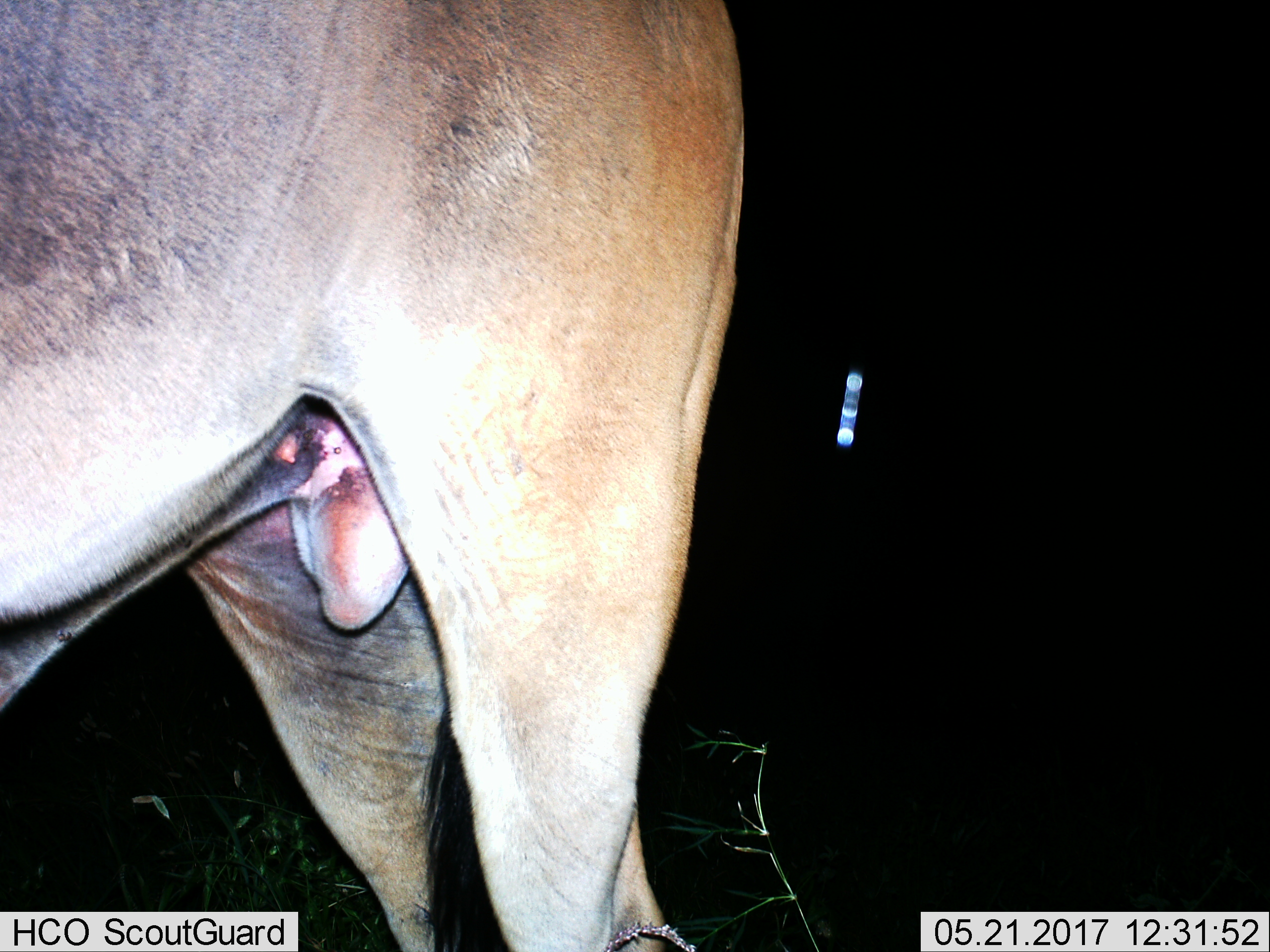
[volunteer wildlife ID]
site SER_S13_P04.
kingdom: Animalia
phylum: Chordata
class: Mammalia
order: Artiodactyla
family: Bovidae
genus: Tragelaphus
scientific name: Tragelaphus oryx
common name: eland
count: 1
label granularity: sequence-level